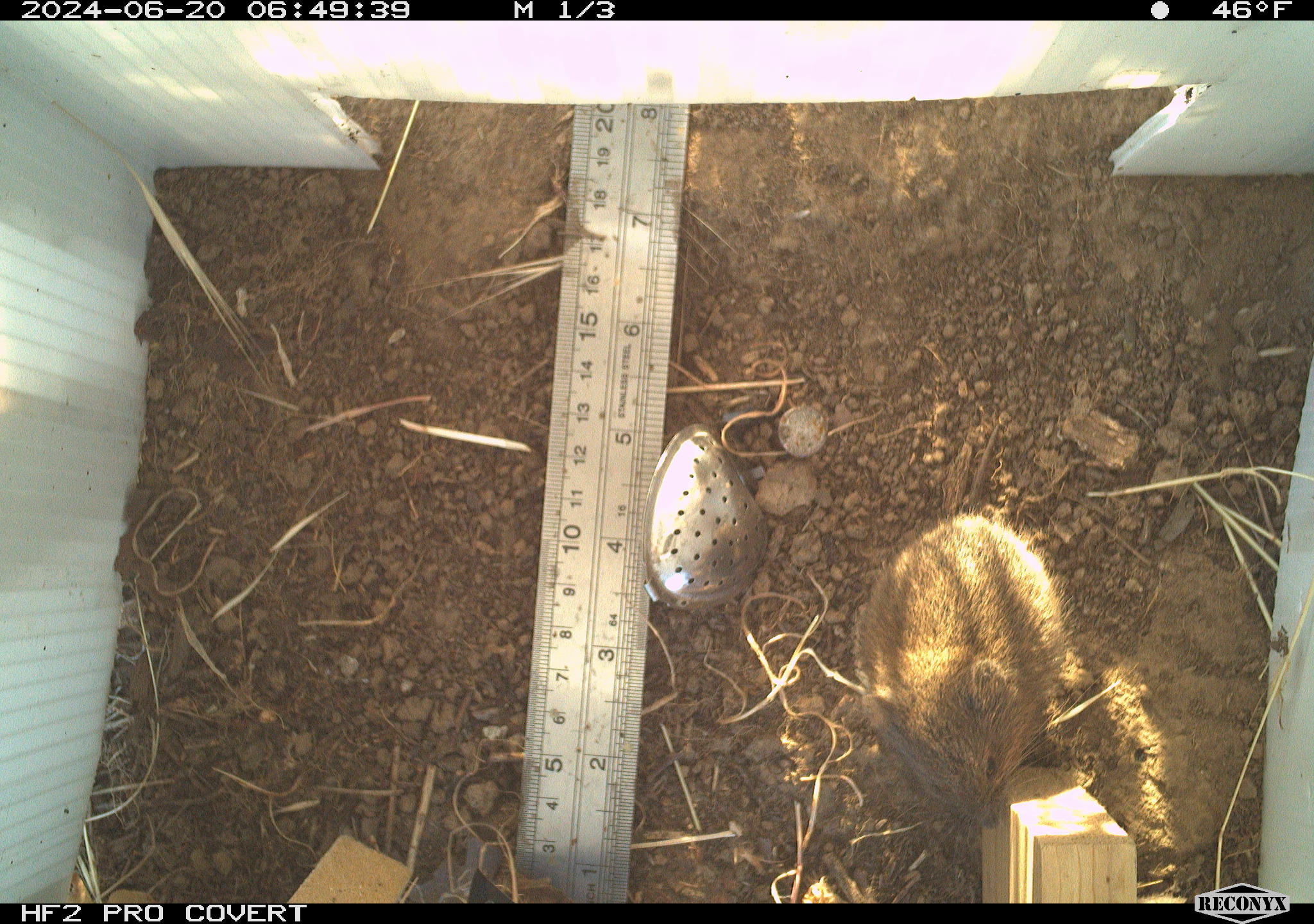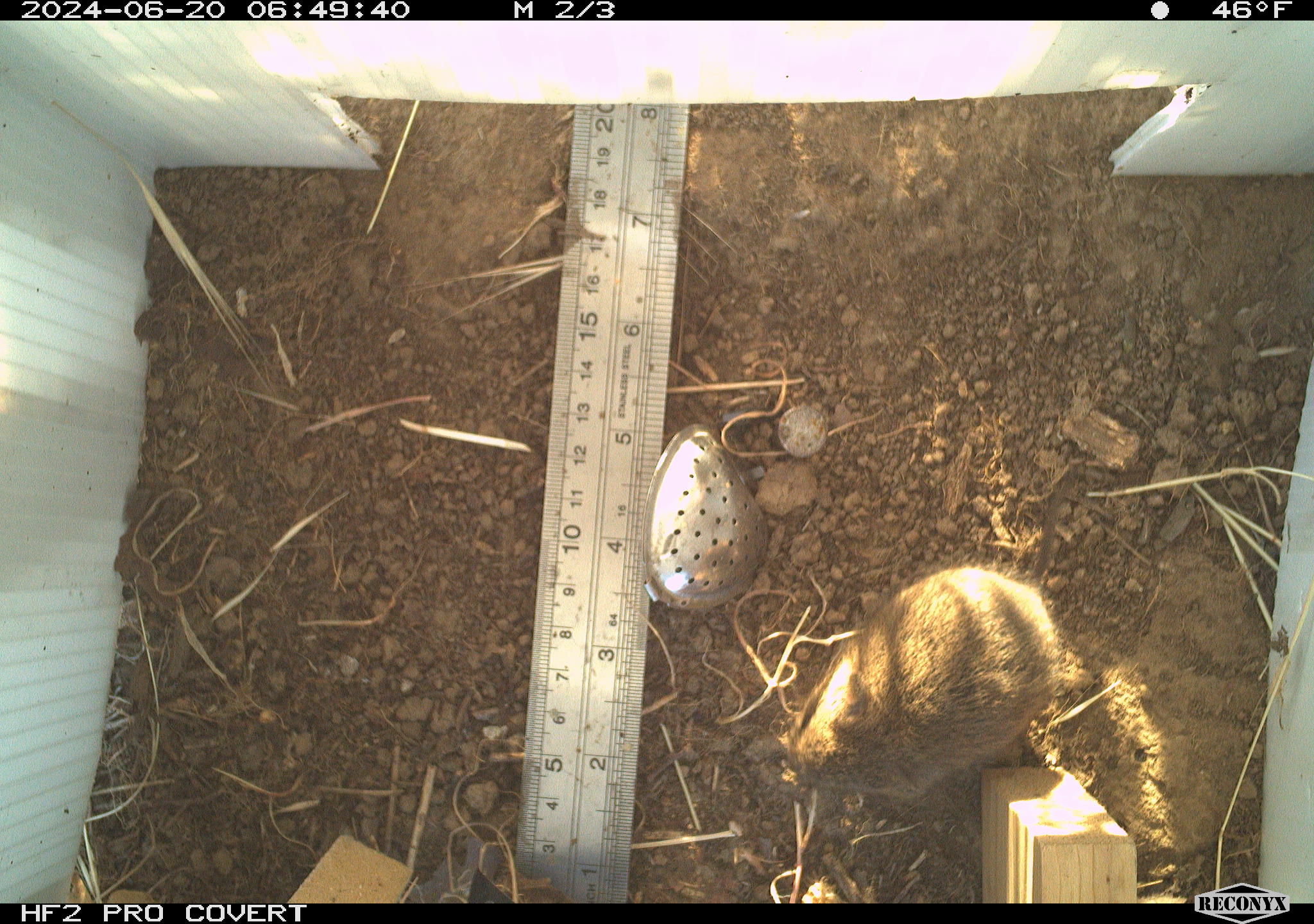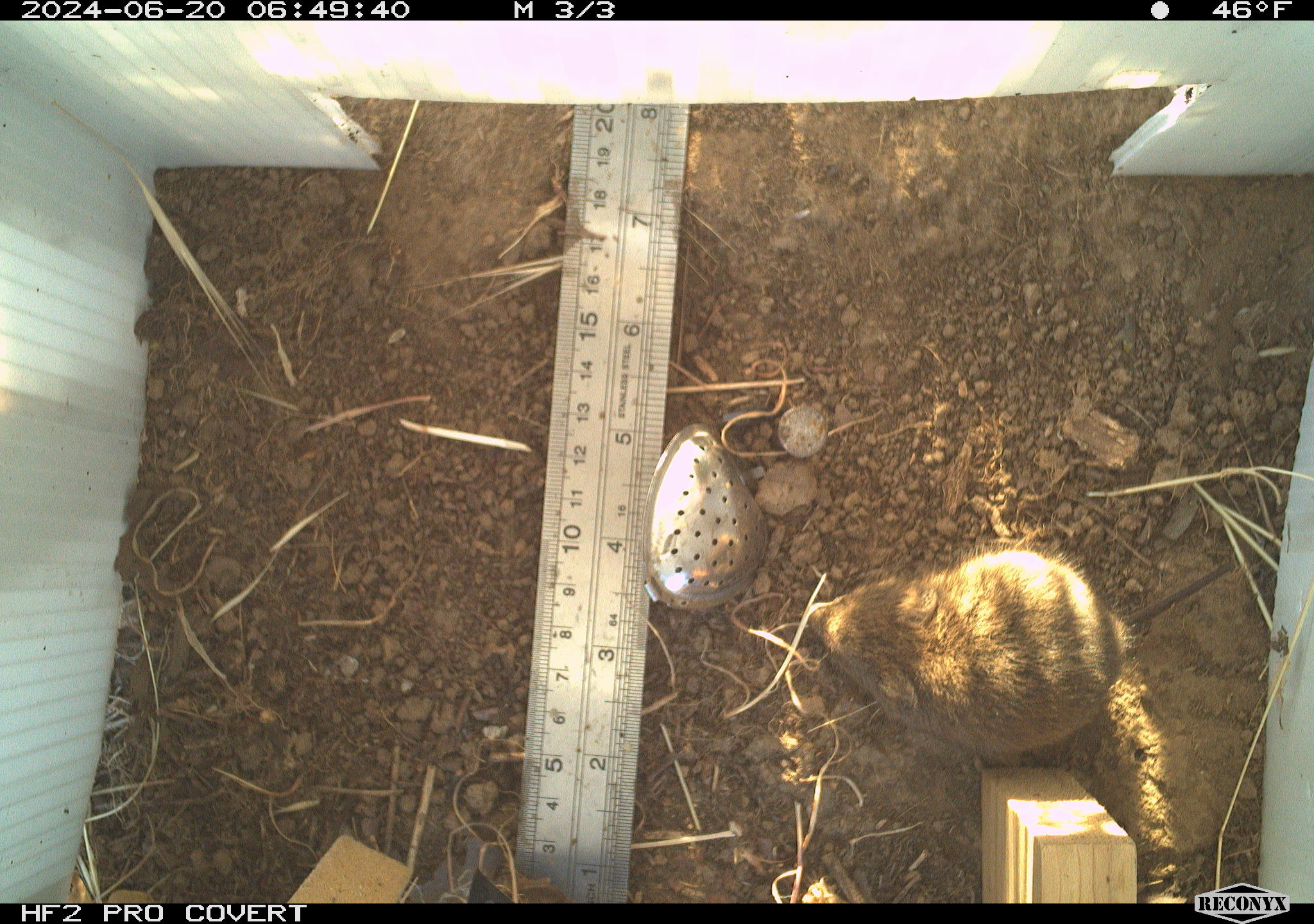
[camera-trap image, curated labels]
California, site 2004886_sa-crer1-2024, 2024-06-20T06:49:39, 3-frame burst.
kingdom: Animalia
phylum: Chordata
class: Mammalia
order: Rodentia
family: Cricetidae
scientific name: Arvicolinae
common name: voles, lemmings, and muskrats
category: arvicolinae subfamily